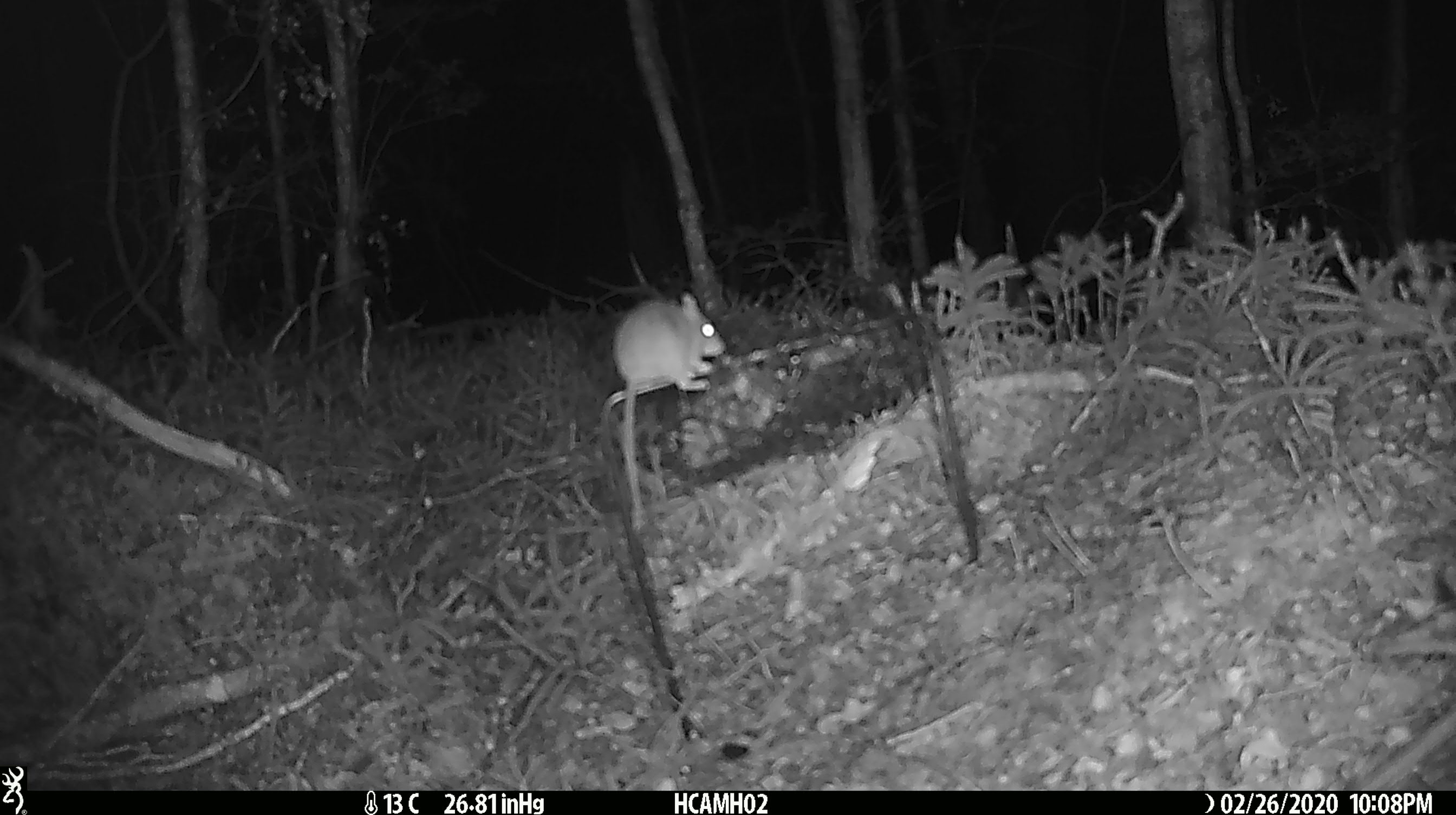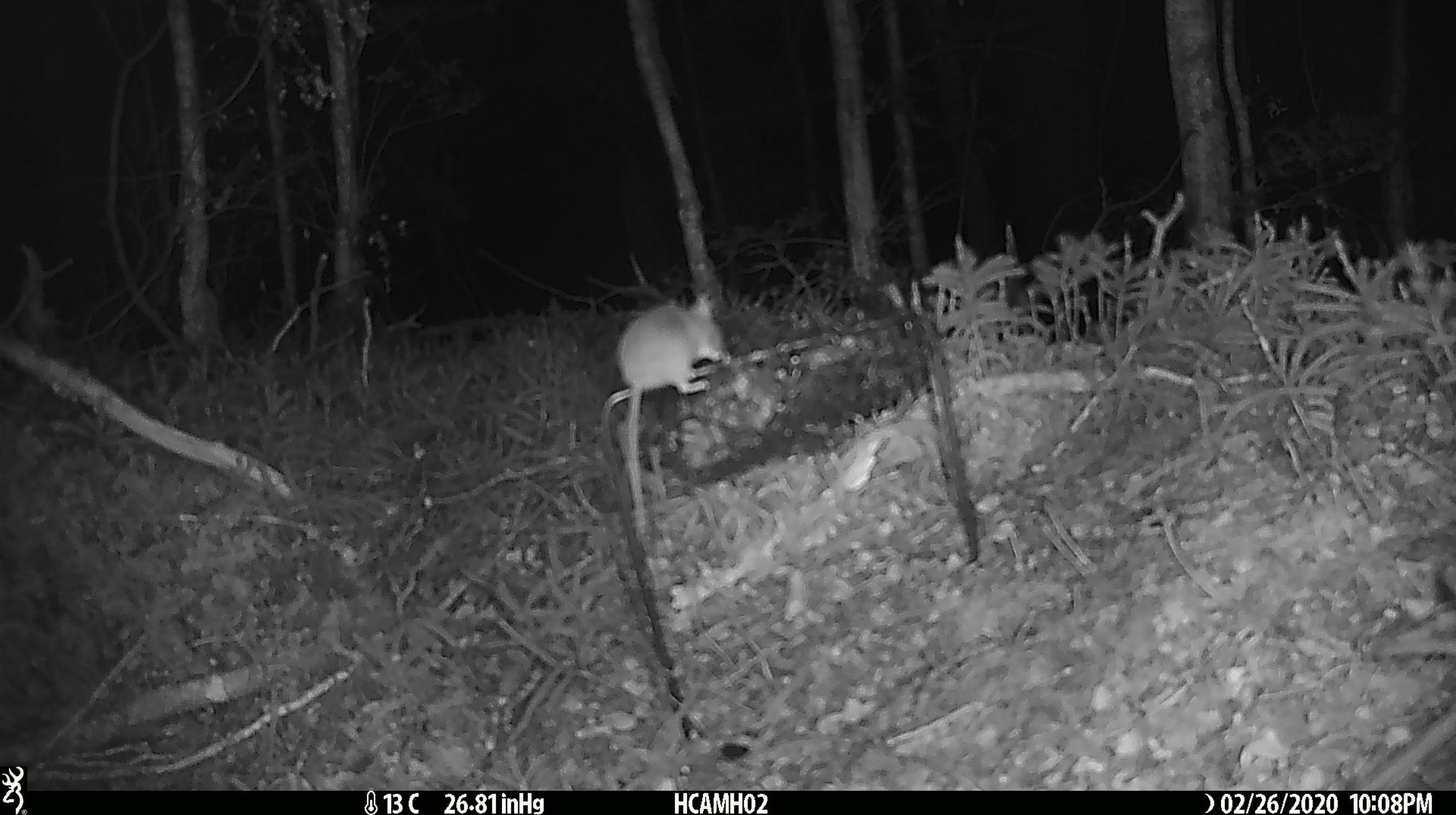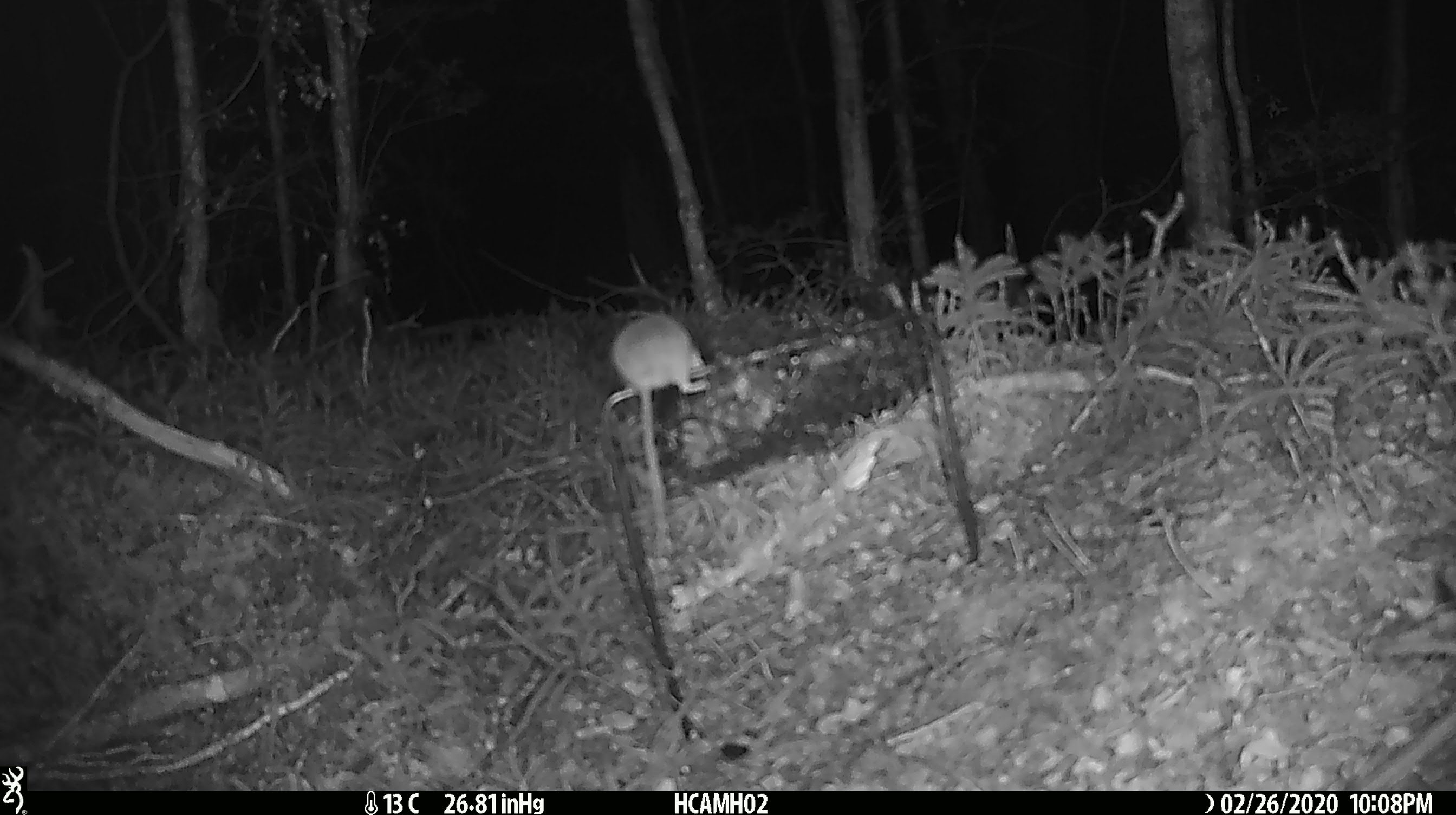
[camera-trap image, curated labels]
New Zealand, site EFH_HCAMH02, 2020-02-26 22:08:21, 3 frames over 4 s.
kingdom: Animalia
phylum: Chordata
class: Mammalia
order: Rodentia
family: Muridae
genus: Mus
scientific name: Mus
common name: mouse